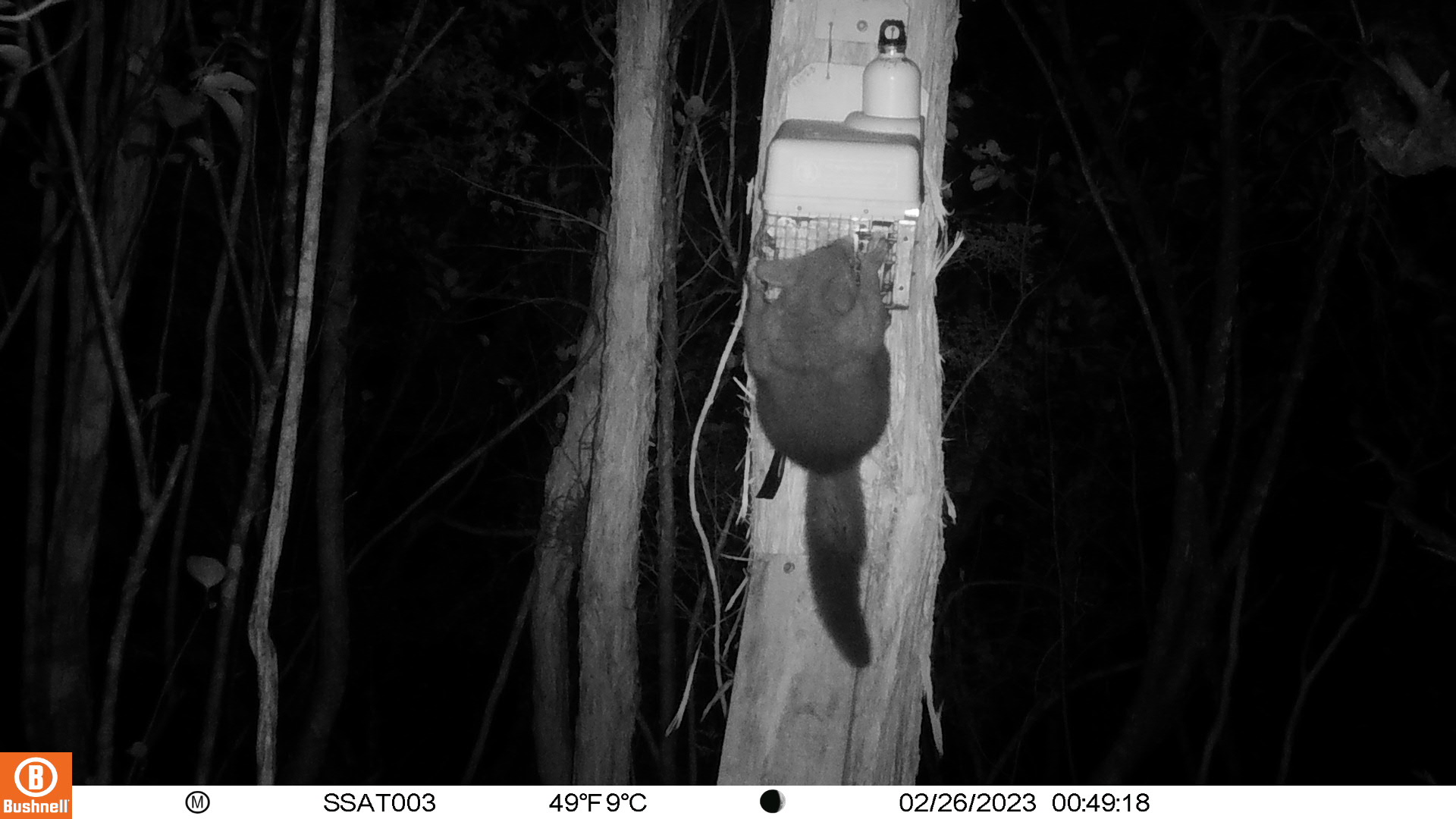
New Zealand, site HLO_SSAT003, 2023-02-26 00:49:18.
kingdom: Animalia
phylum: Chordata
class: Mammalia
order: Diprotodontia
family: Phalangeridae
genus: Trichosurus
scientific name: Trichosurus vulpecula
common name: common brushtail possum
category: possum